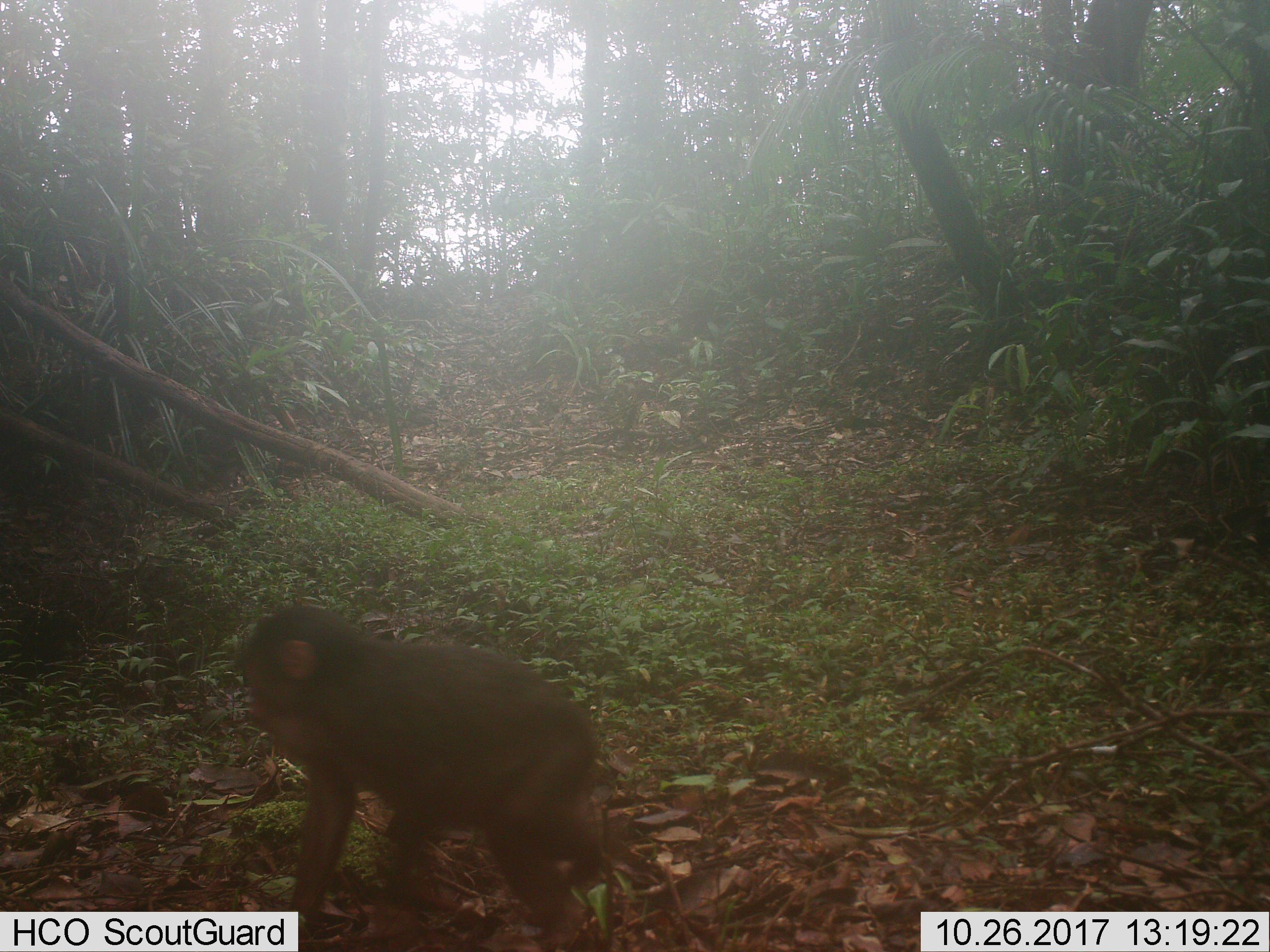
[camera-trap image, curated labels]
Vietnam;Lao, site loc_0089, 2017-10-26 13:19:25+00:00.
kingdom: Animalia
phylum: Chordata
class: Mammalia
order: Primates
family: Cercopithecidae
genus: Macaca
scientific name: Macaca arctoides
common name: stump-tailed macaque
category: stump tailed macaque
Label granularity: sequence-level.